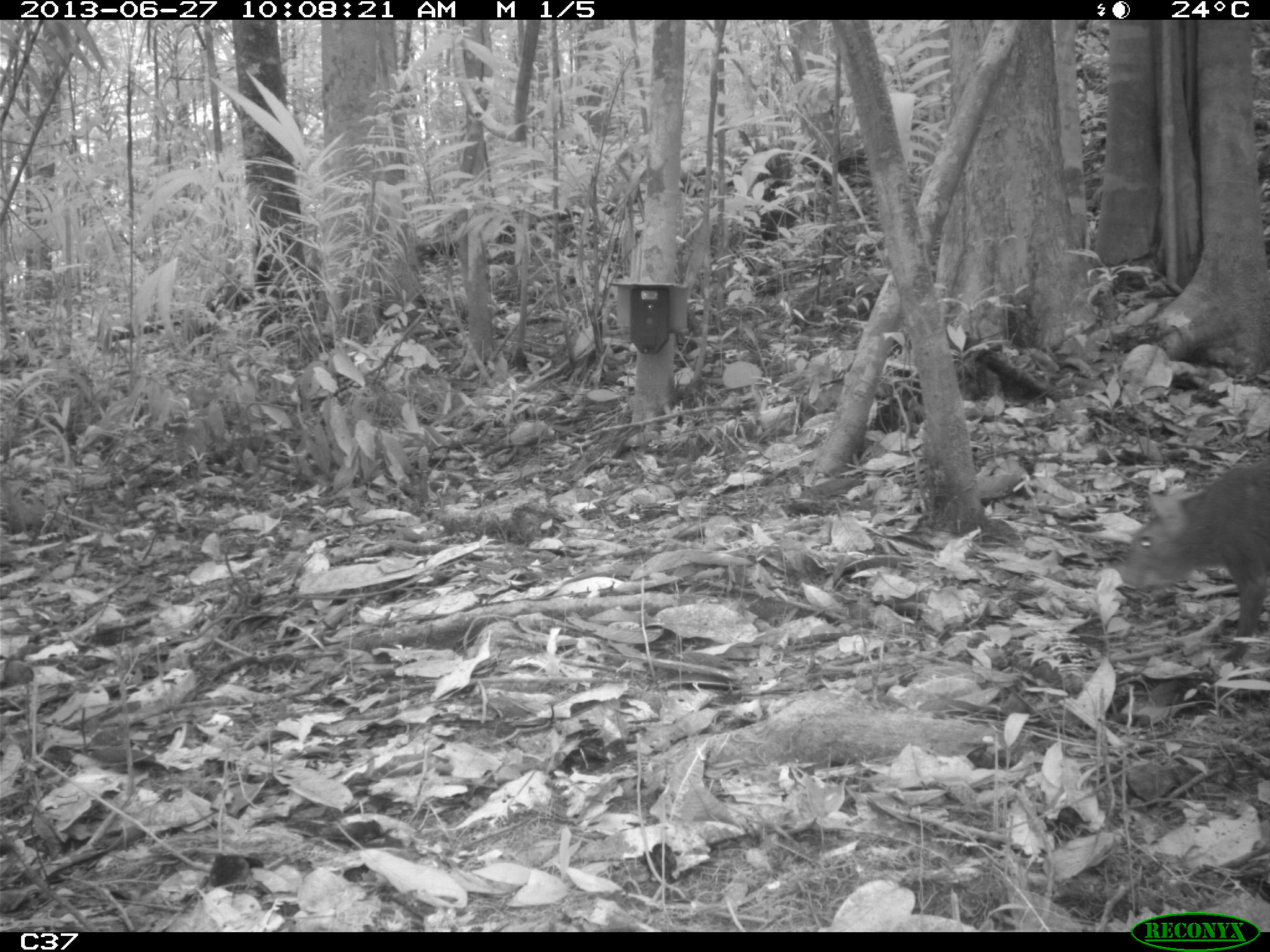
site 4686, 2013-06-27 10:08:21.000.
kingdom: Animalia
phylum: Chordata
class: Mammalia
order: Rodentia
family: Dasyproctidae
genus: Dasyprocta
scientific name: Dasyprocta leporina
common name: red-rumped agouti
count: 2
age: adult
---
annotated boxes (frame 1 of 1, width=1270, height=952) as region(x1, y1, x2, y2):
dasyprocta leporina: region(1114, 456, 1270, 664)